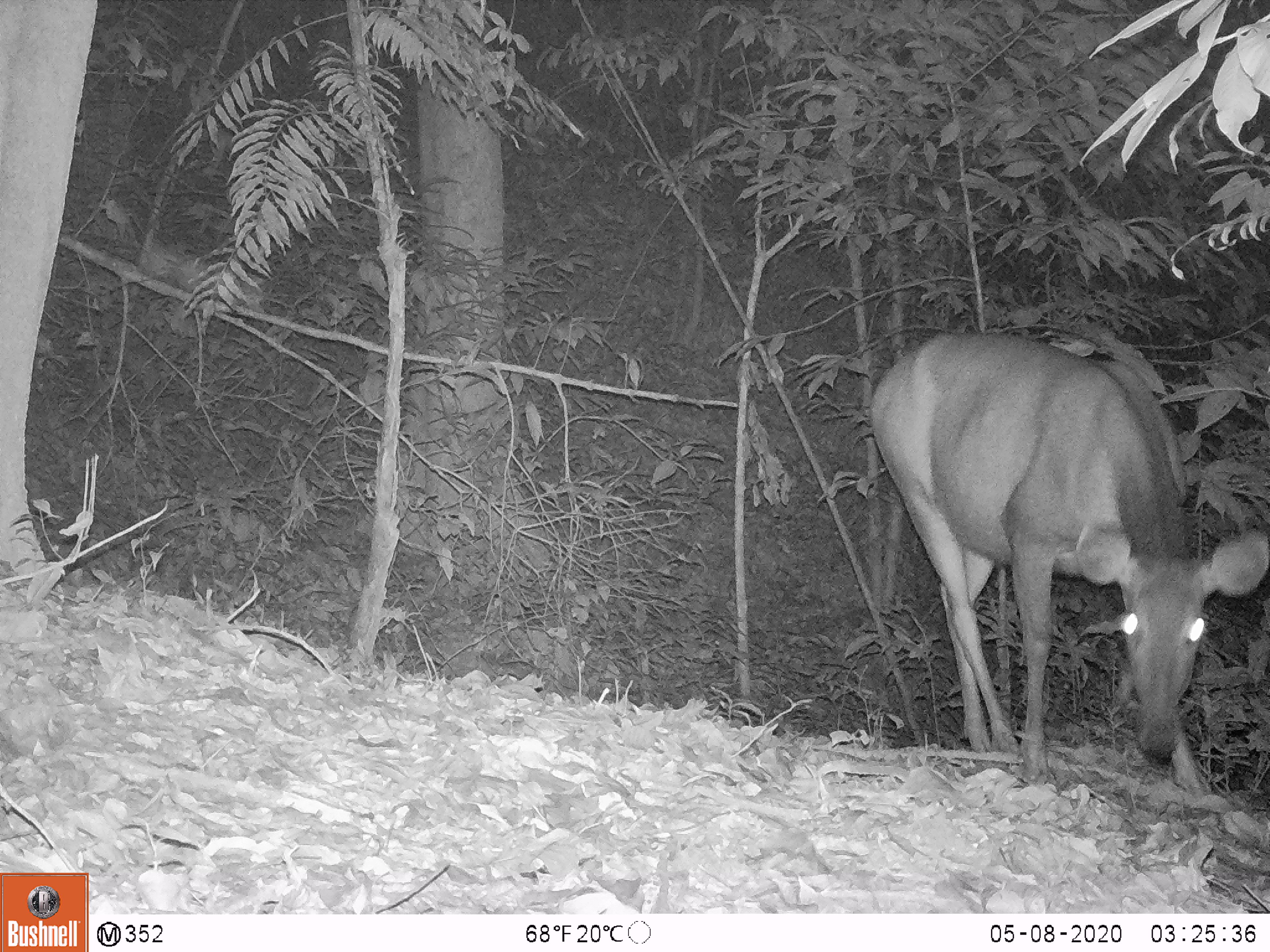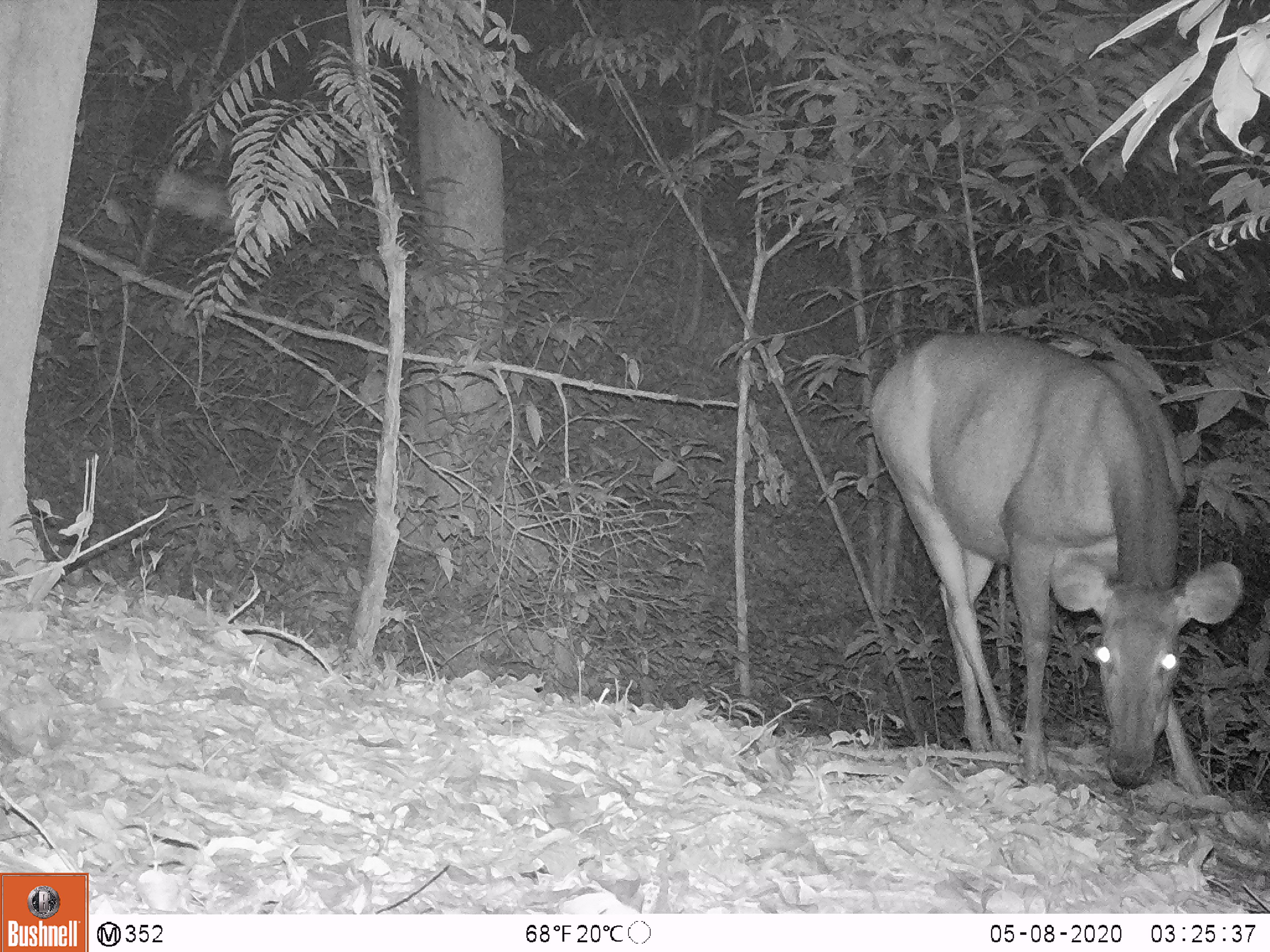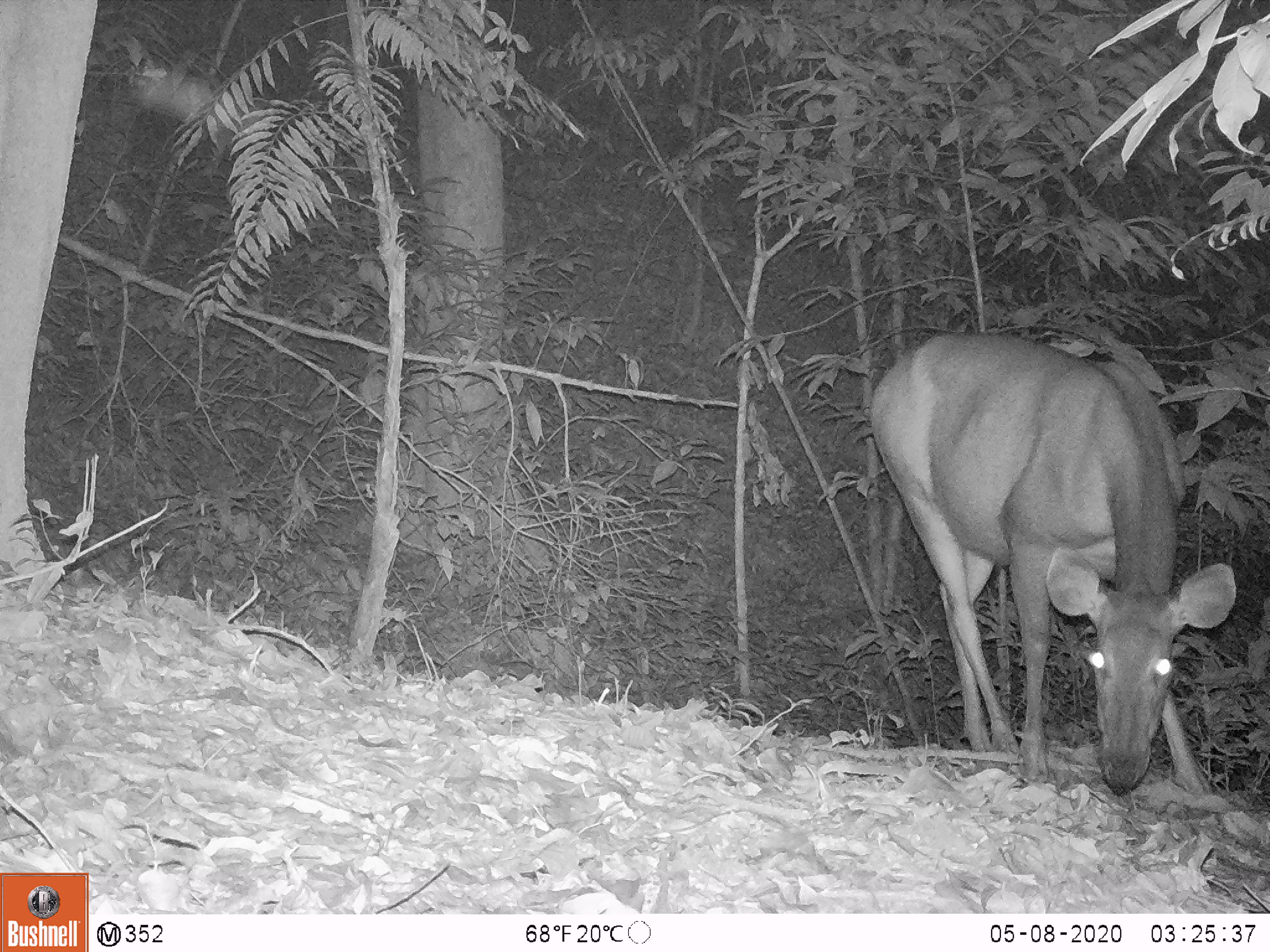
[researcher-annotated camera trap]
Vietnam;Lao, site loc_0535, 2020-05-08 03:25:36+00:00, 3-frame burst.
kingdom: Animalia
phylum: Chordata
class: Mammalia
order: Artiodactyla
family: Cervidae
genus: Rusa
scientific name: Rusa unicolor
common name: sambar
Sambar (Rusa unicolor). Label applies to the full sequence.